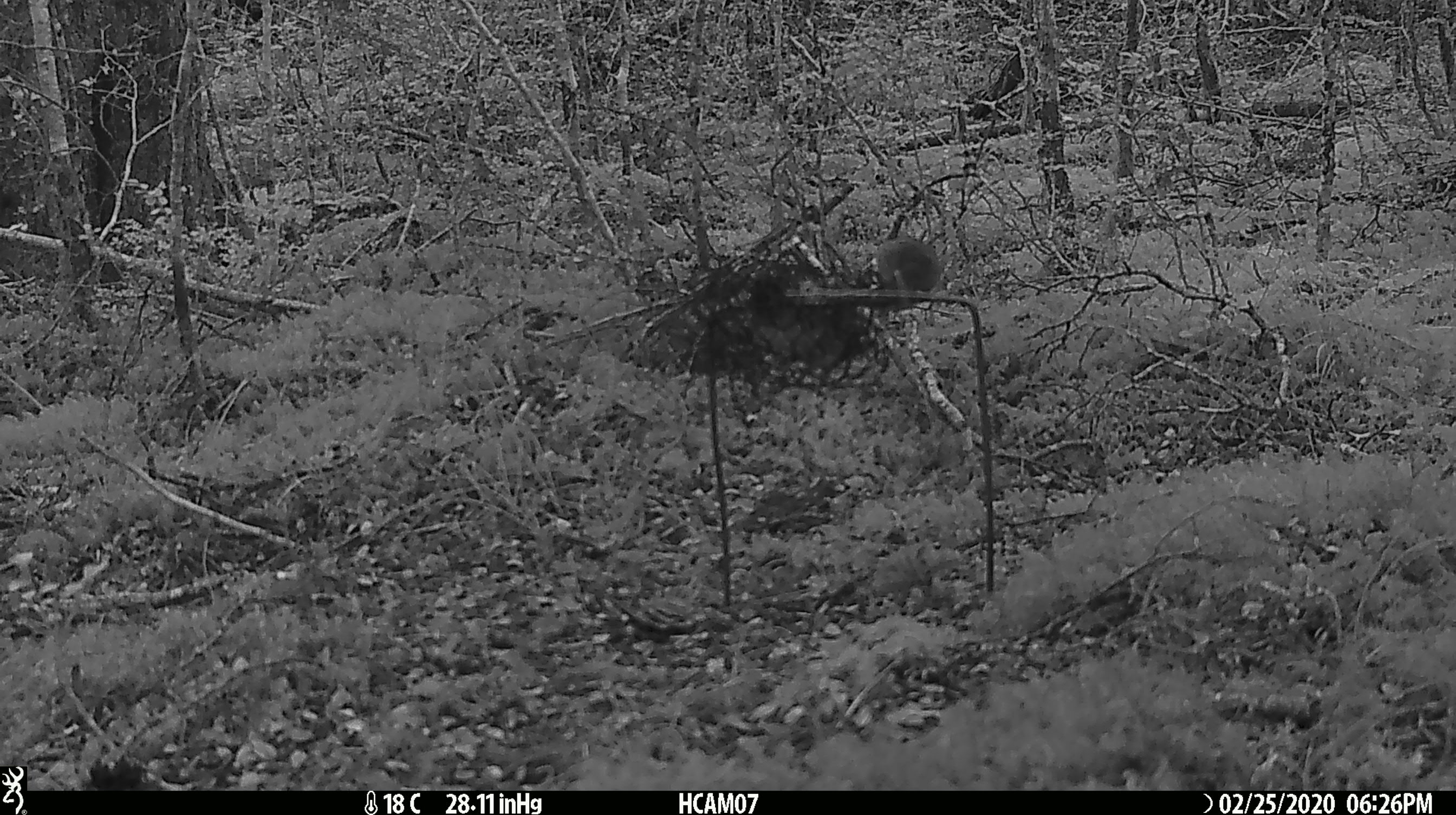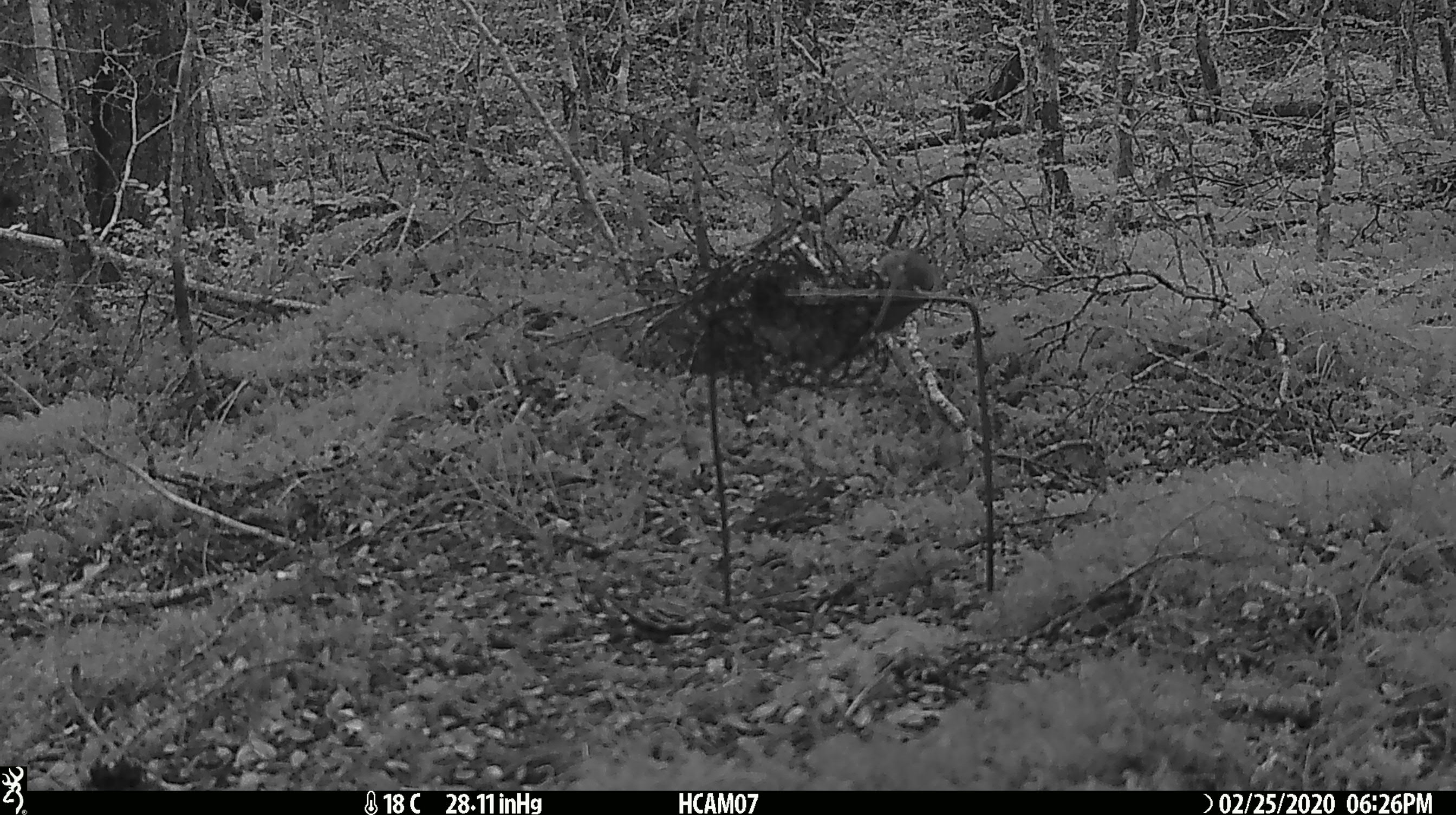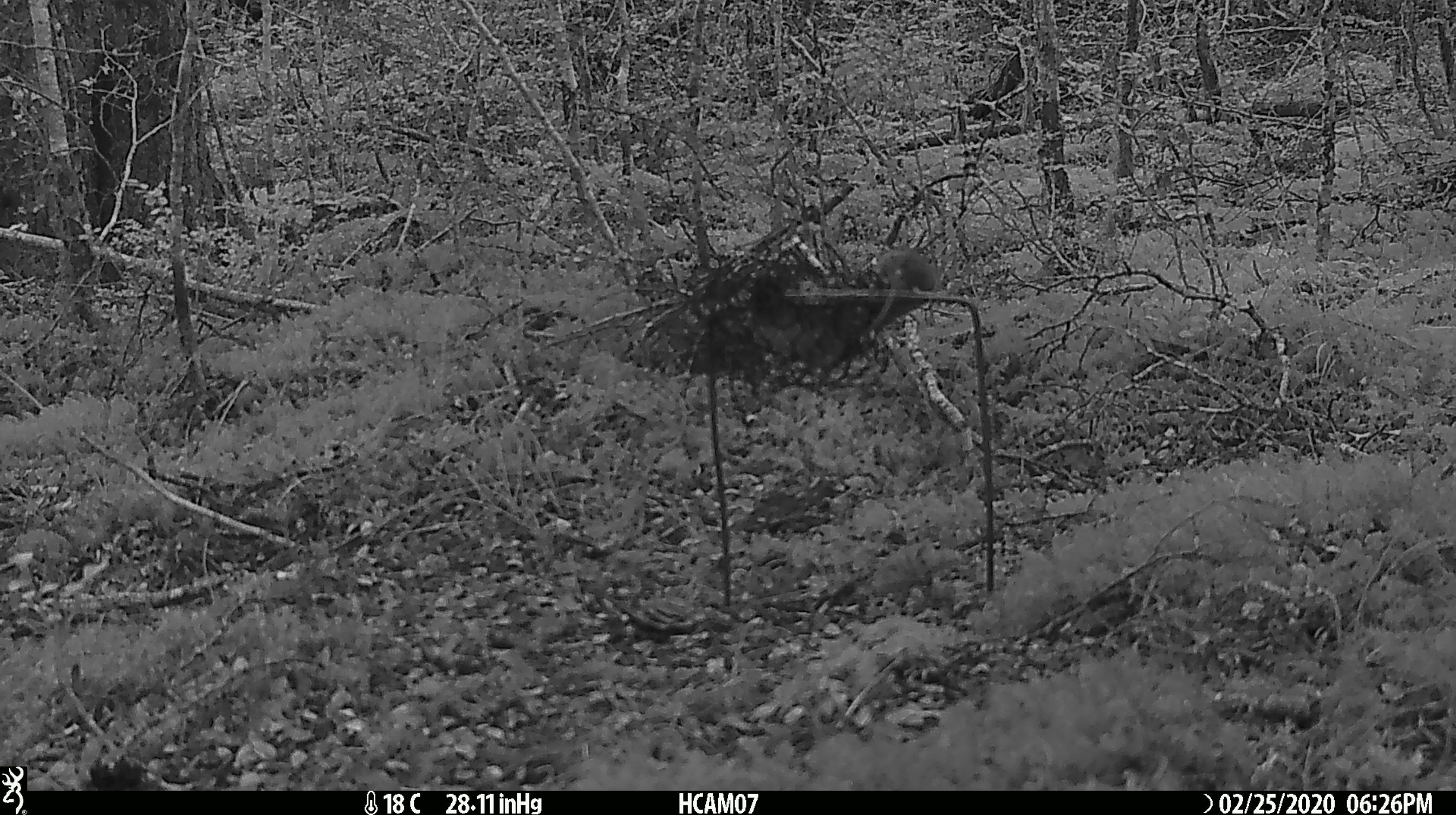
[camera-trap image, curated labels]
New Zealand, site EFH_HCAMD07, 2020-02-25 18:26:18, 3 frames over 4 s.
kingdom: Animalia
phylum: Chordata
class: Mammalia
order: Rodentia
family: Muridae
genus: Mus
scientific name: Mus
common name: mouse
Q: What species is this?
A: Mouse (Mus).